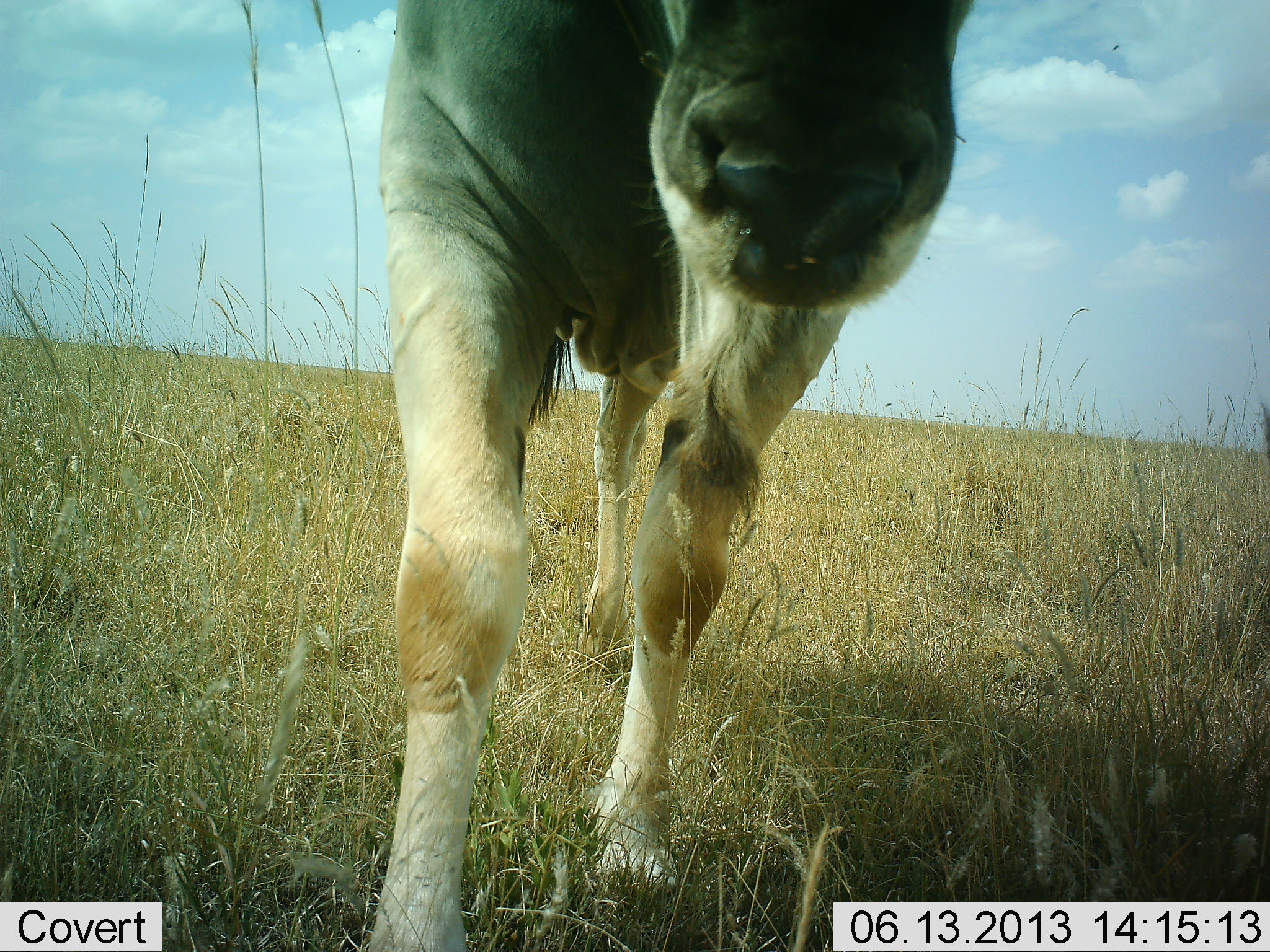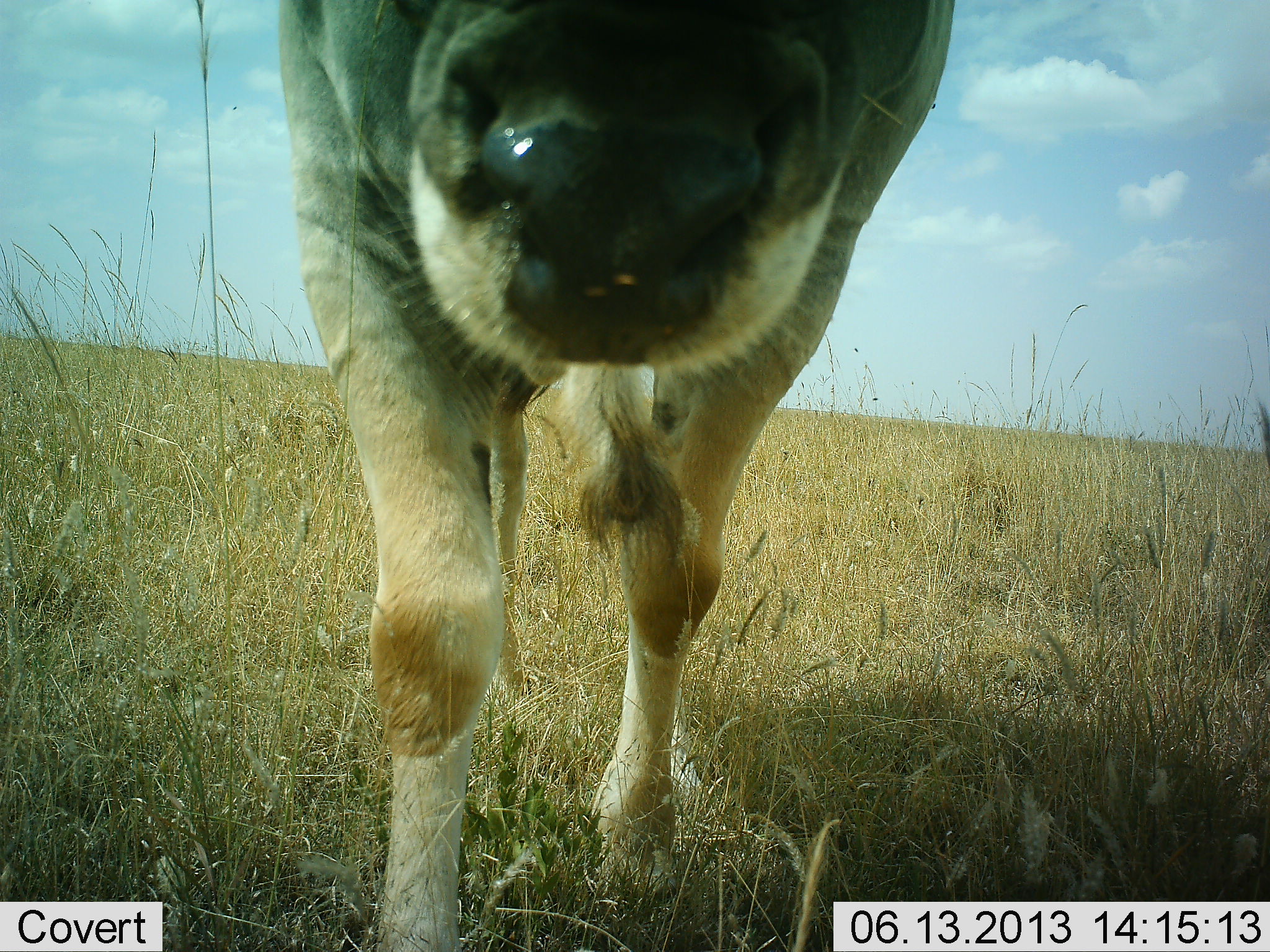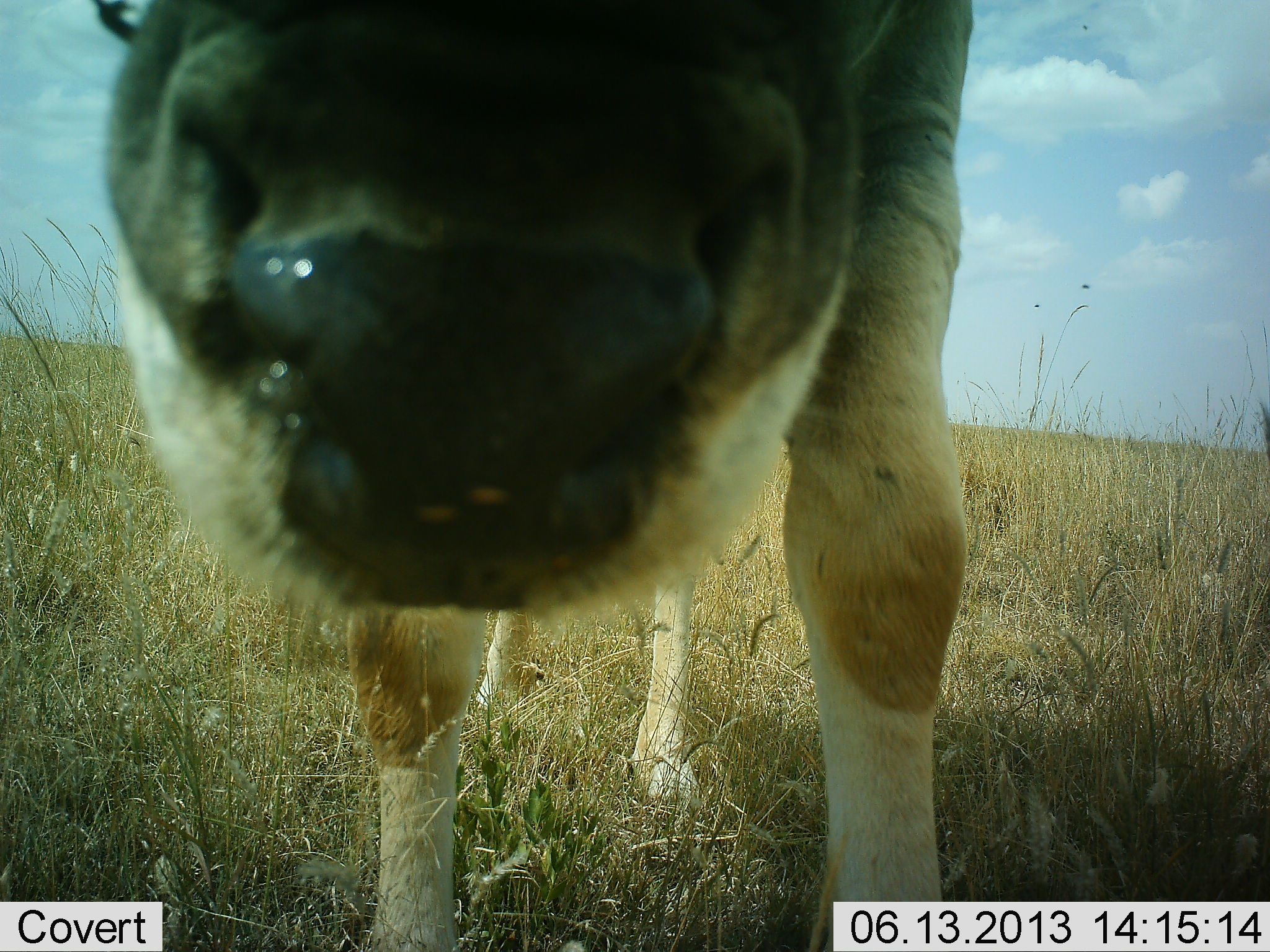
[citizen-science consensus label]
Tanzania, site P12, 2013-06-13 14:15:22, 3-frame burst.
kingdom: Animalia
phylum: Chordata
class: Mammalia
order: Artiodactyla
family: Bovidae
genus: Tragelaphus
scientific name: Tragelaphus oryx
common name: eland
Eland (Tragelaphus oryx), count 1. Behavior (volunteer vote fractions): standing 46%, resting 0%, moving 46%, interacting 31%. Young present (vote fraction): 8%. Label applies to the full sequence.